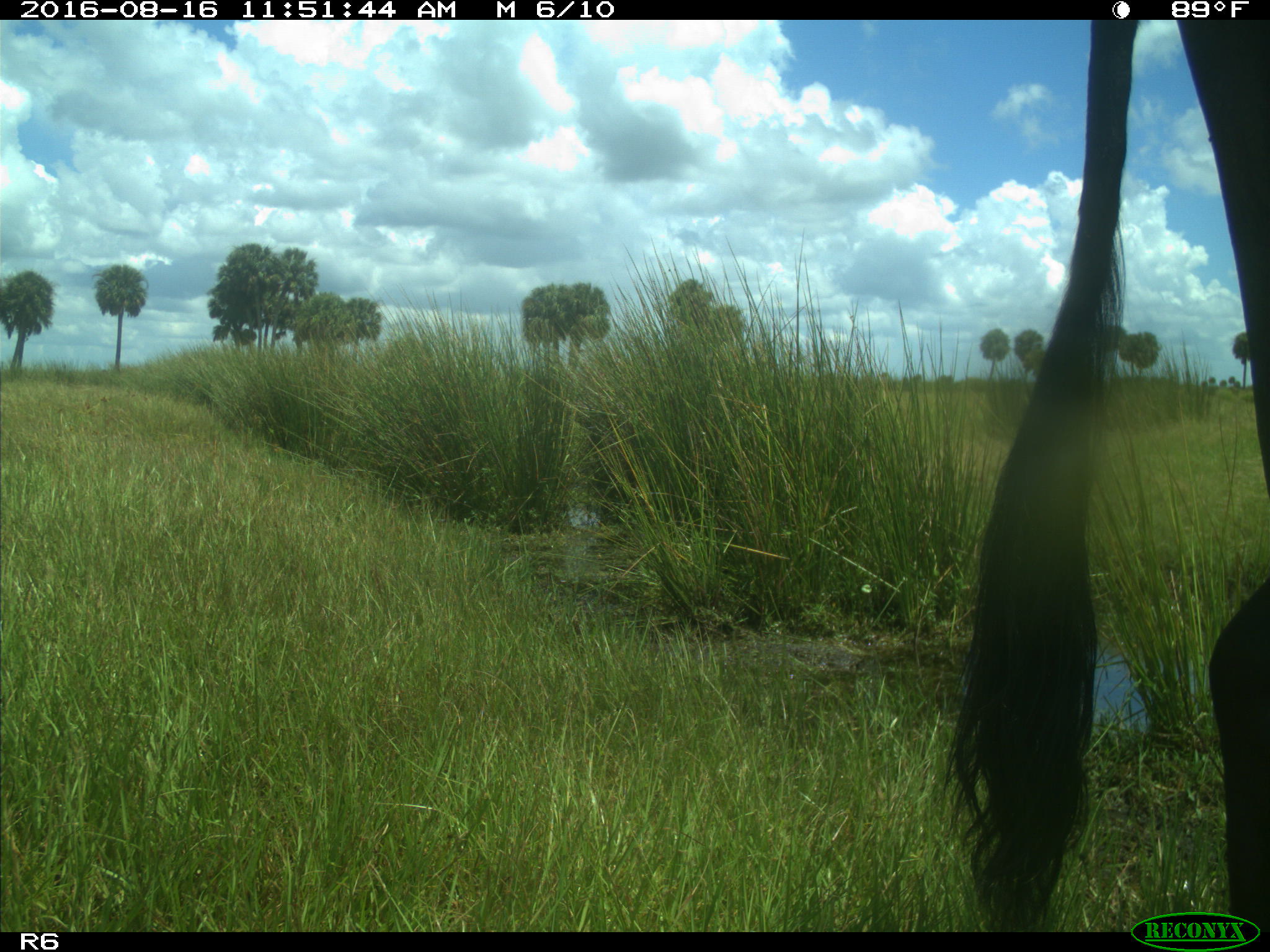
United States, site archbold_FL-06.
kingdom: Animalia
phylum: Chordata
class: Mammalia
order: Artiodactyla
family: Bovidae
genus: Bos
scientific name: Bos taurus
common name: domestic cow